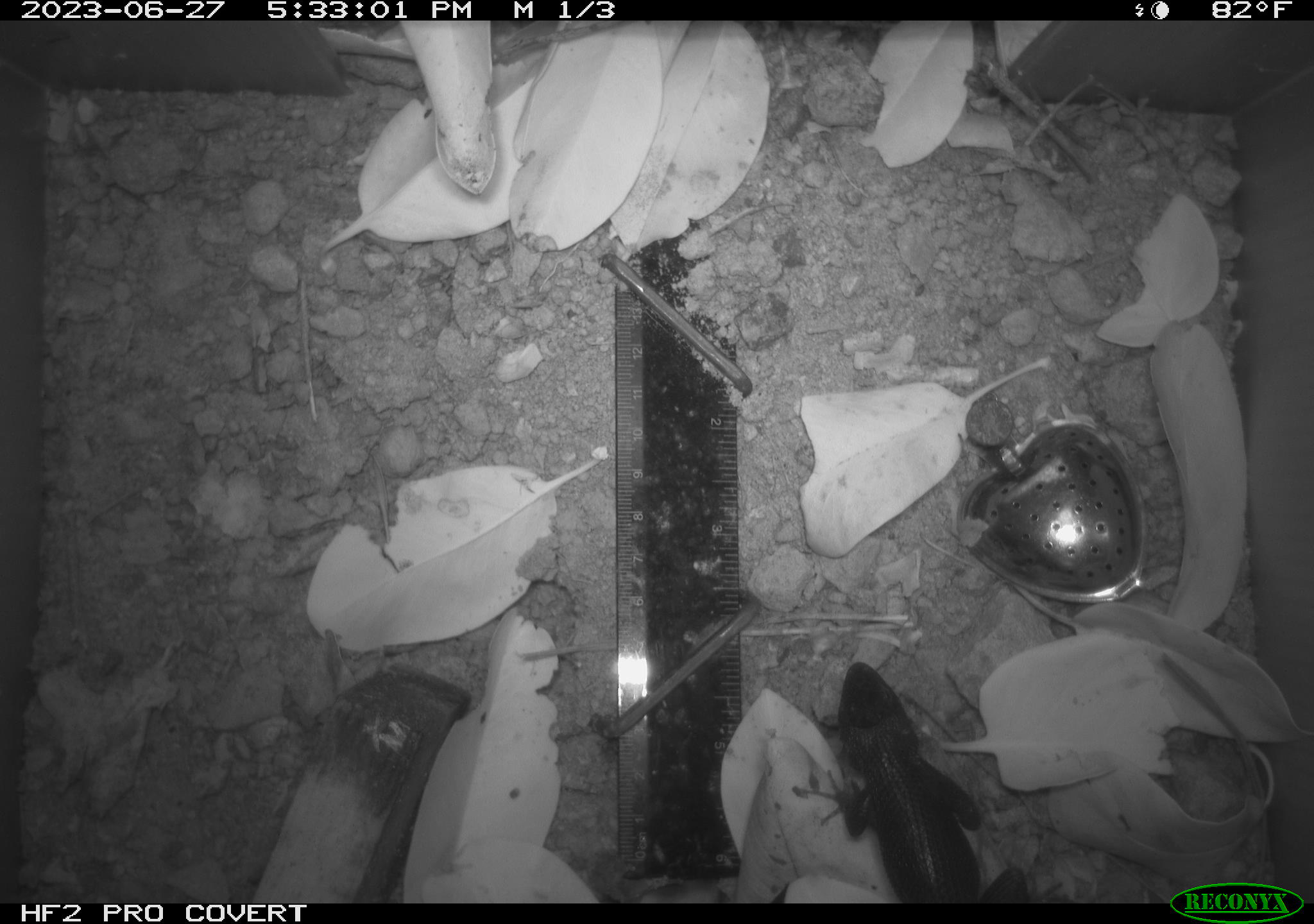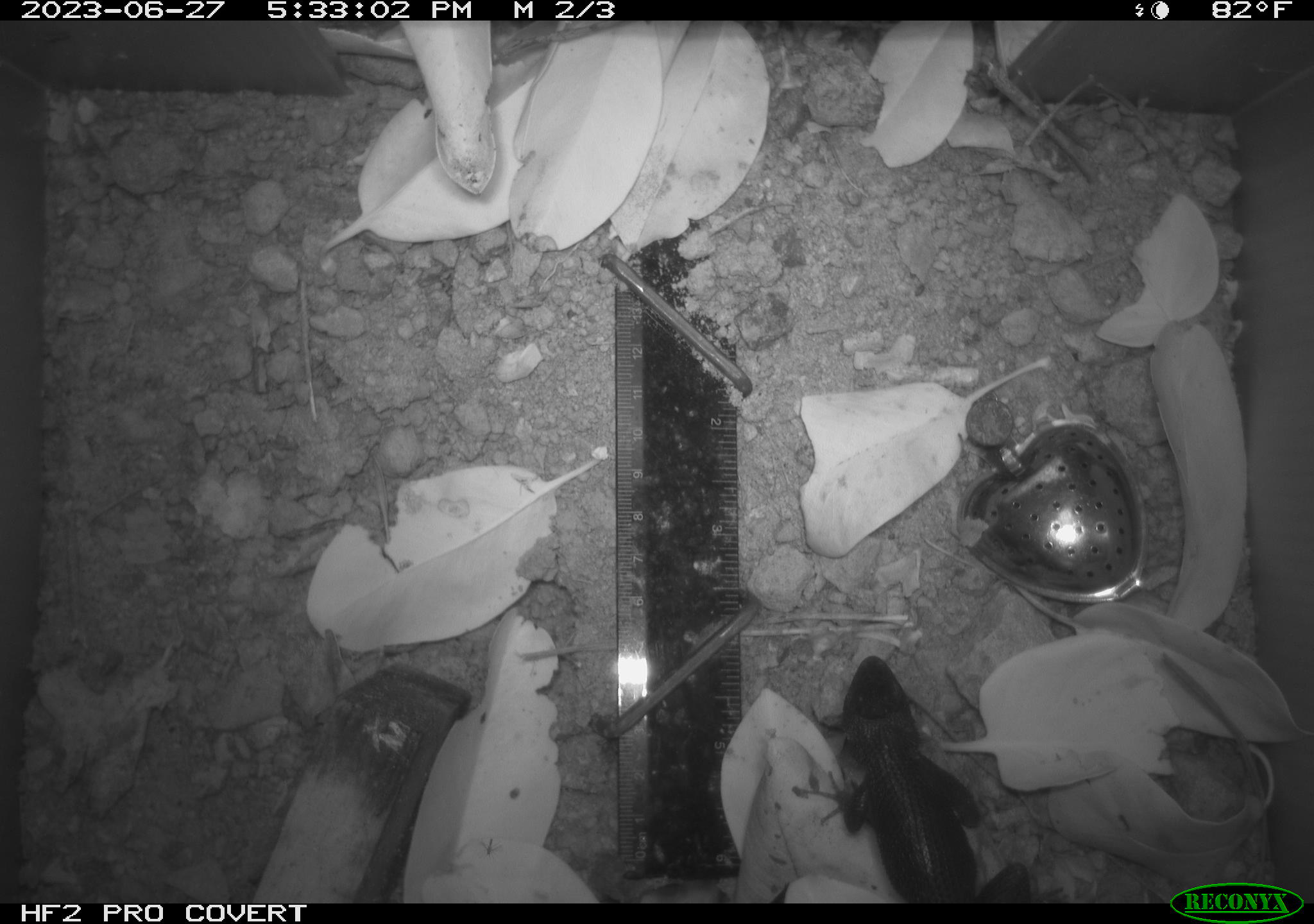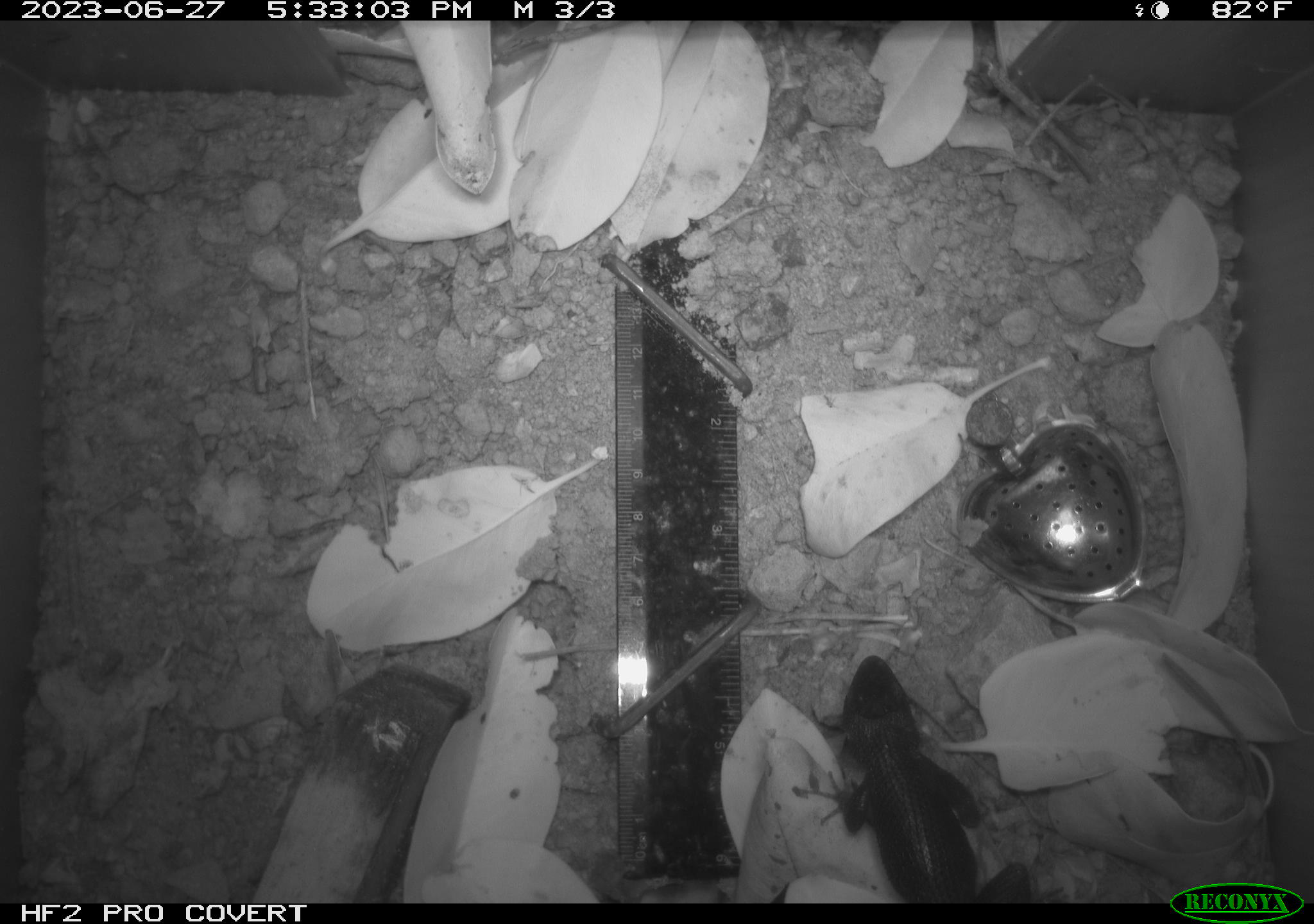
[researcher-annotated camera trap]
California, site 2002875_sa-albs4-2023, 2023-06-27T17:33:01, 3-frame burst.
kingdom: Animalia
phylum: Chordata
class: Reptilia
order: Squamata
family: Phrynosomatidae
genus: Sceloporus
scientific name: Sceloporus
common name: spiny lizards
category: sceloporus species